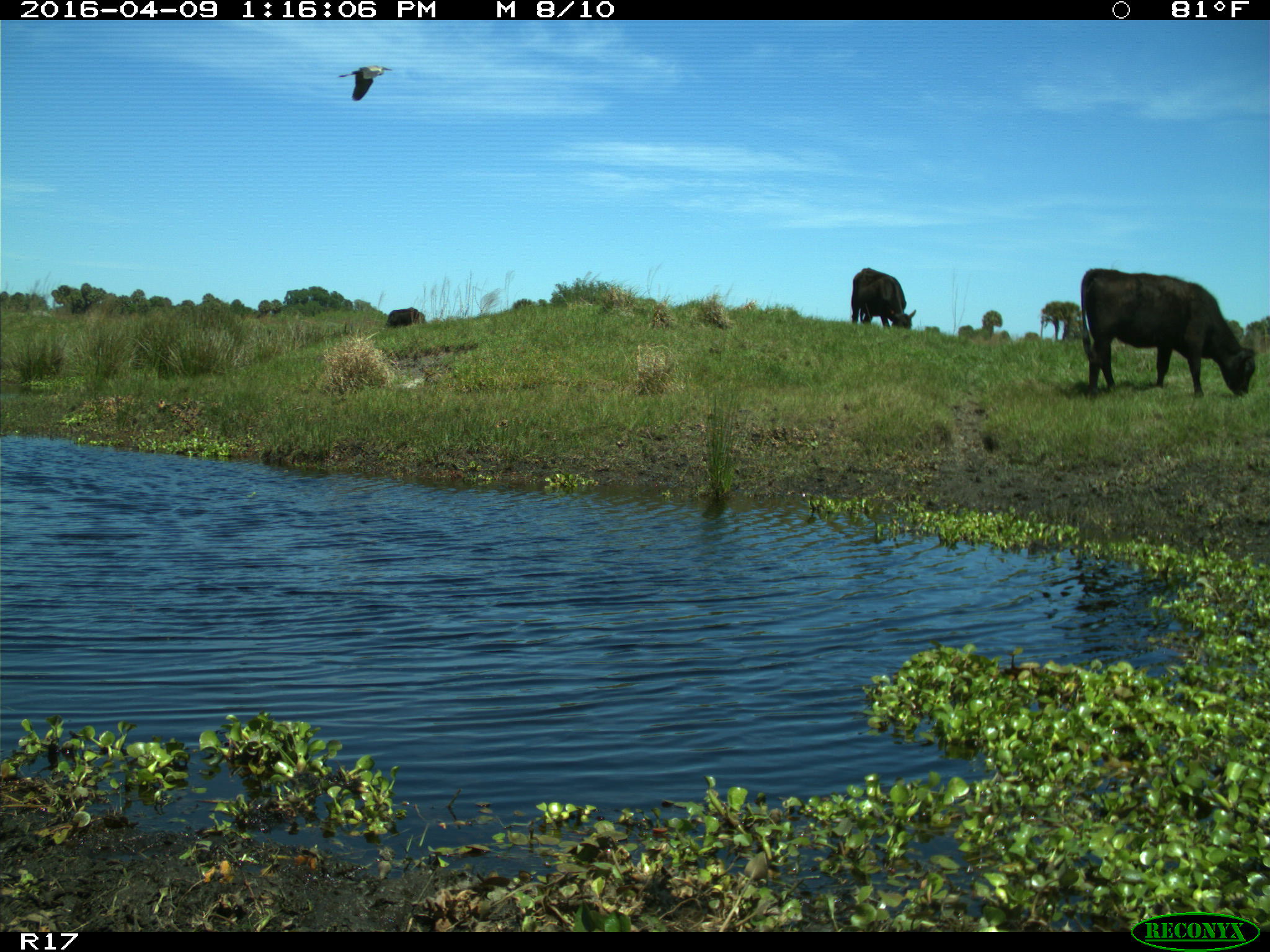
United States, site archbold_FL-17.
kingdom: Animalia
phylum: Chordata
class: Mammalia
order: Artiodactyla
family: Bovidae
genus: Bos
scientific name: Bos taurus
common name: domestic cow